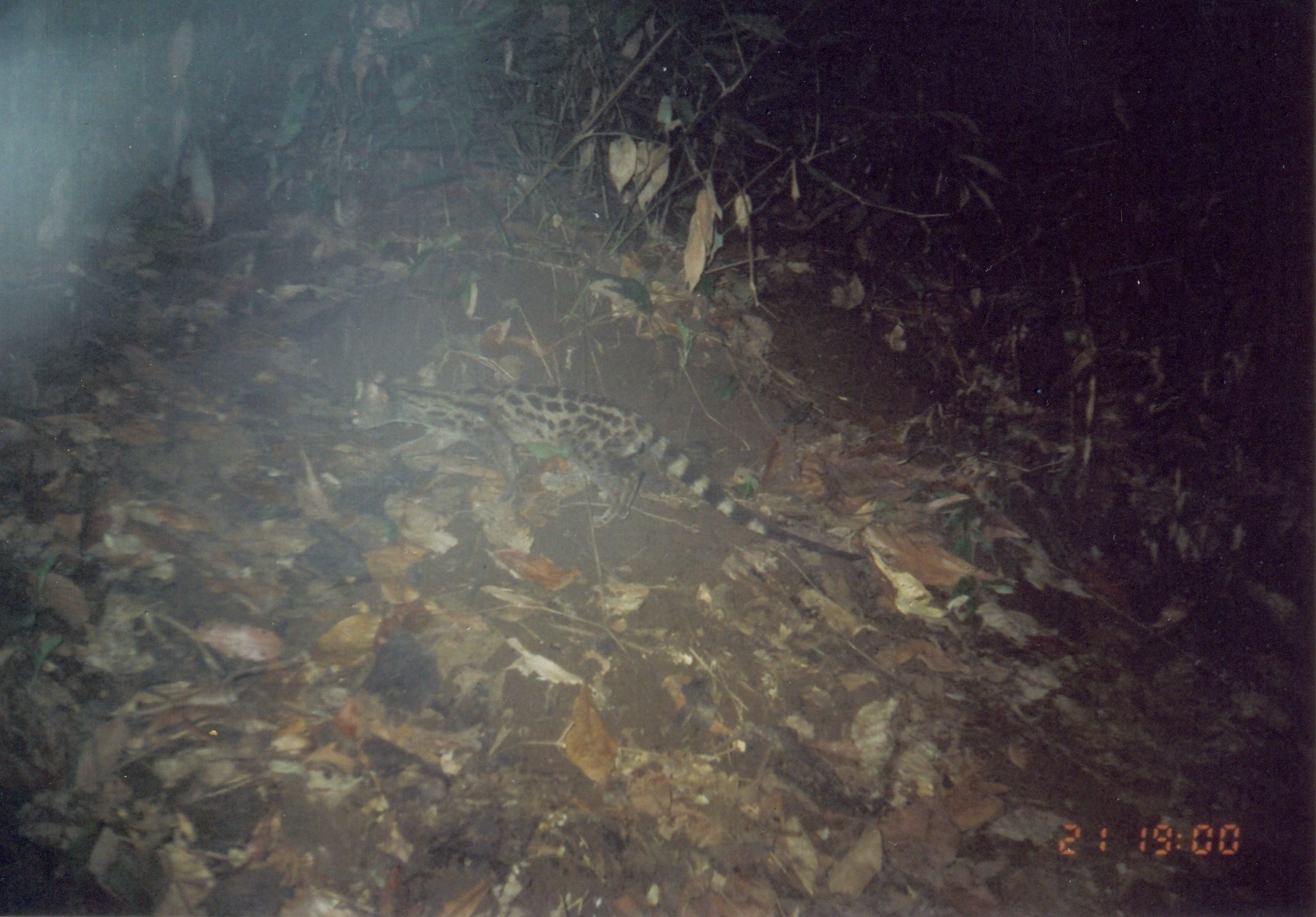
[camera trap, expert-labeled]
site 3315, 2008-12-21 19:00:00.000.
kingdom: Animalia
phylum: Chordata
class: Mammalia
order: Carnivora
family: Viverridae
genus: Genetta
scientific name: Genetta servalina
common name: servaline genet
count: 1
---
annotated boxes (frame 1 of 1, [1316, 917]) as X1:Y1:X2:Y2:
genetta servalina: 347:375:864:561